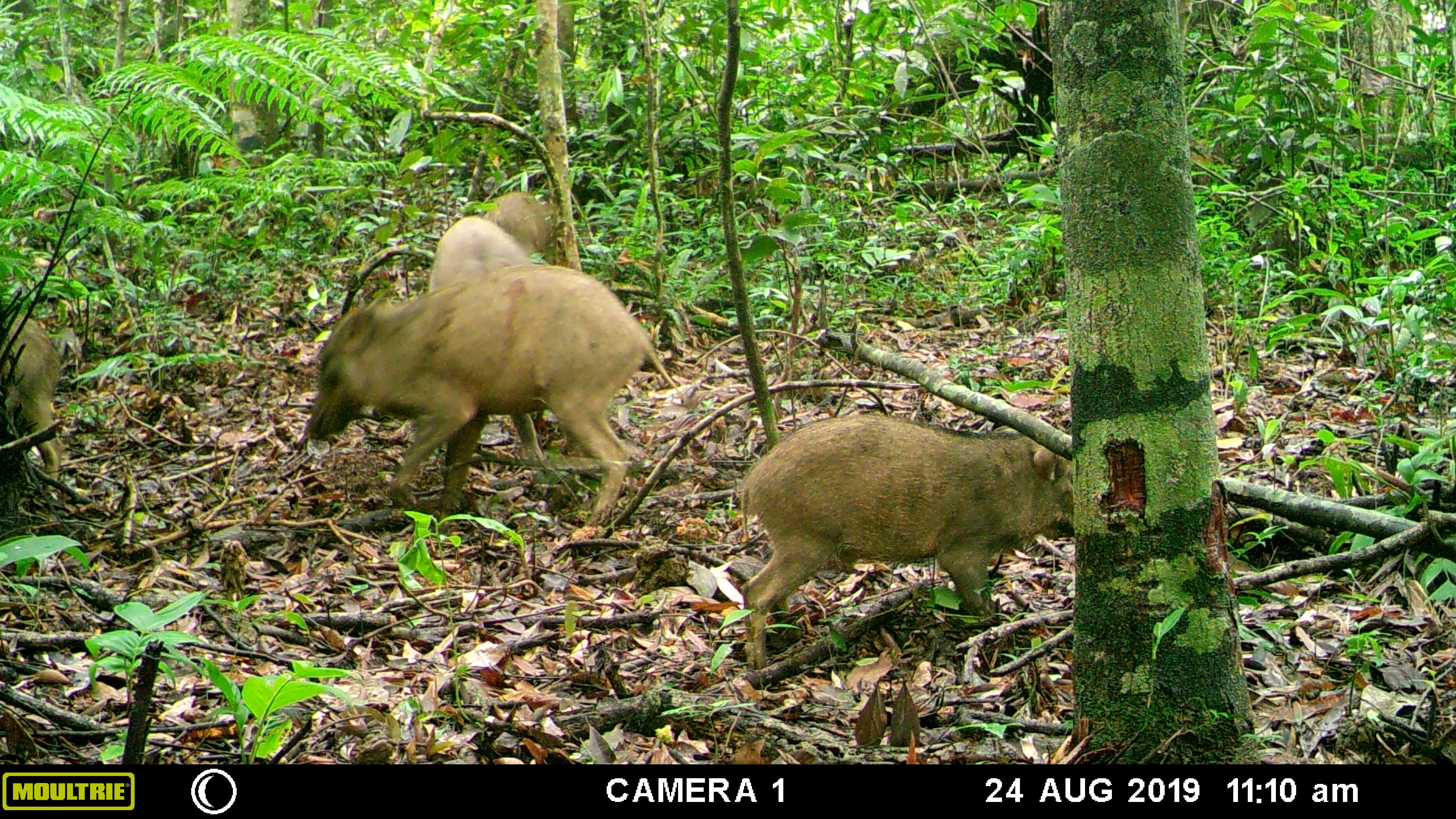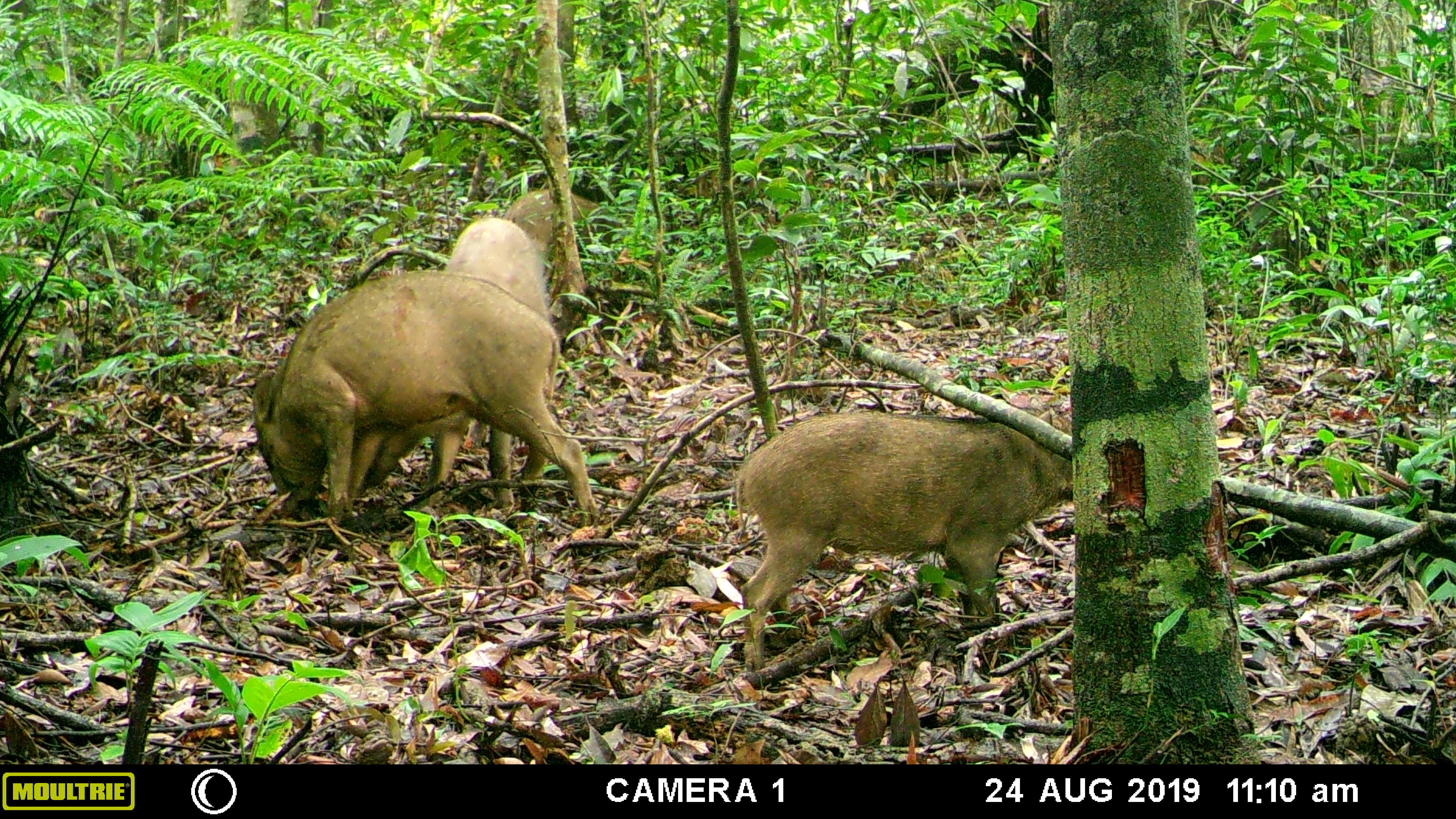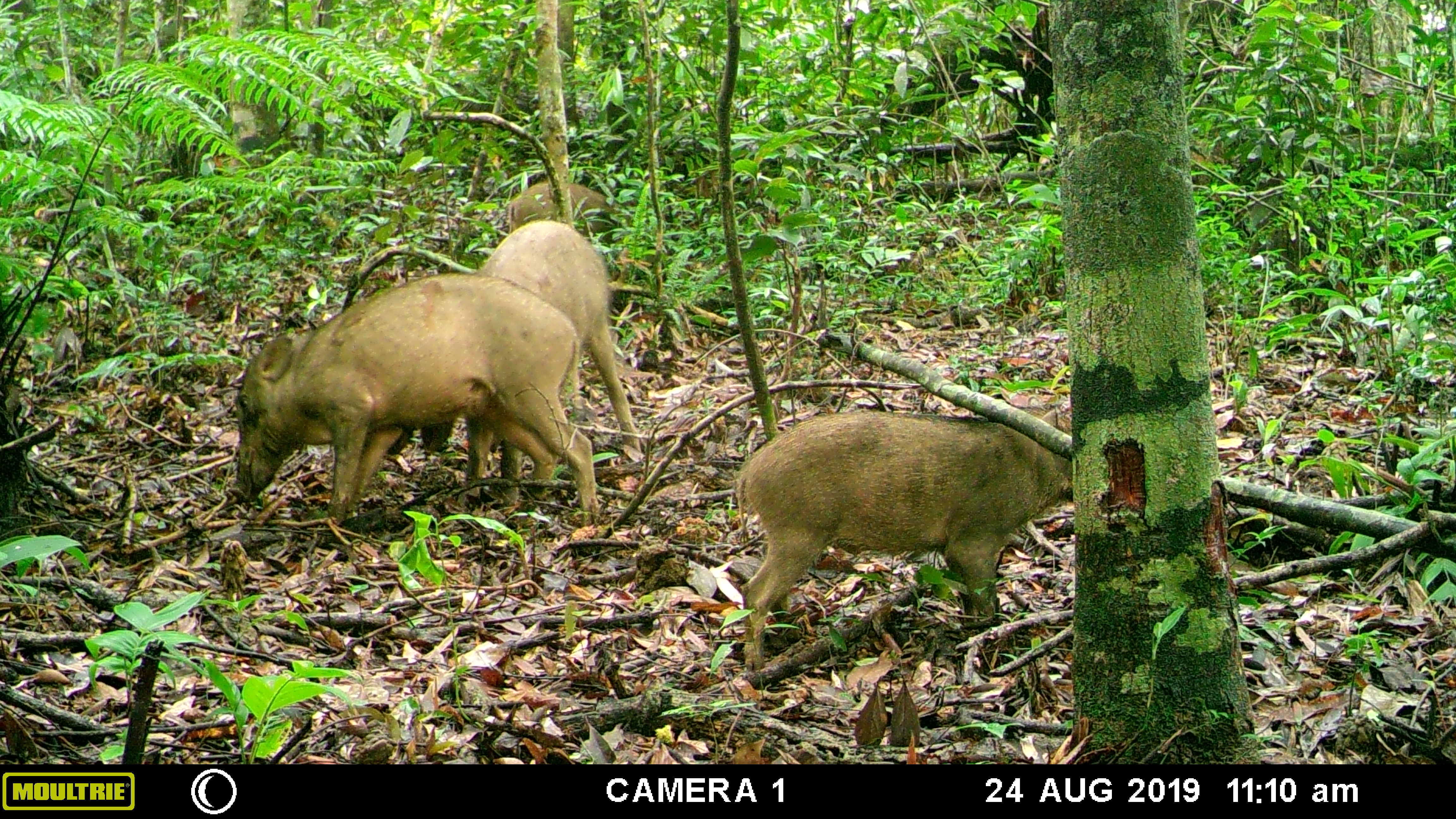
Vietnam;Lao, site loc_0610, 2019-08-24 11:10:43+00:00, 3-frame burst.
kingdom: Animalia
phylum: Chordata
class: Mammalia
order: Artiodactyla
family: Suidae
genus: Sus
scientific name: Sus scrofa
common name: eurasian wild pig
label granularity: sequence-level